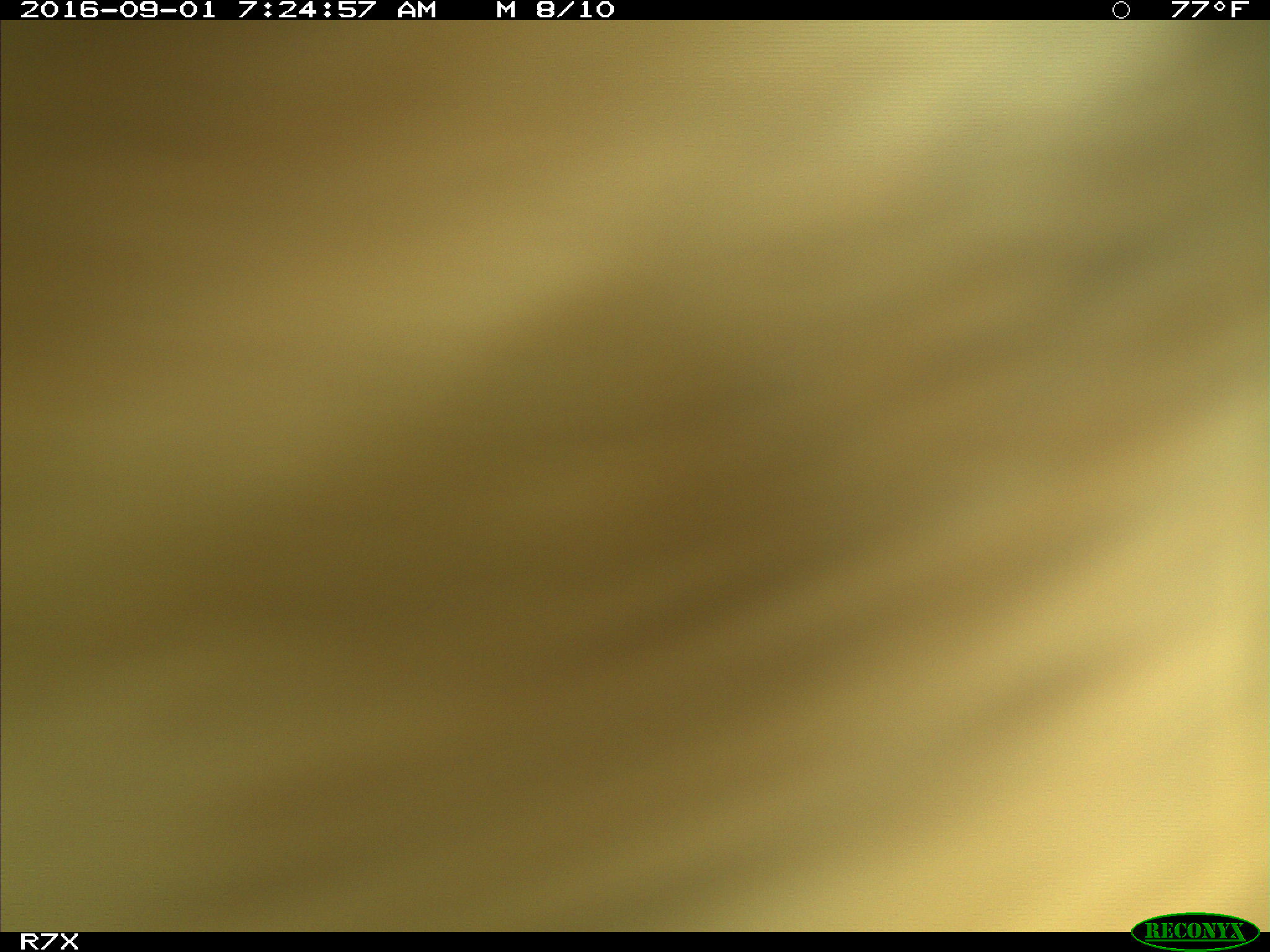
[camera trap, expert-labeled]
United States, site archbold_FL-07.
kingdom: Animalia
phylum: Chordata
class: Mammalia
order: Artiodactyla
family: Bovidae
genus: Bos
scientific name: Bos taurus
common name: domestic cow